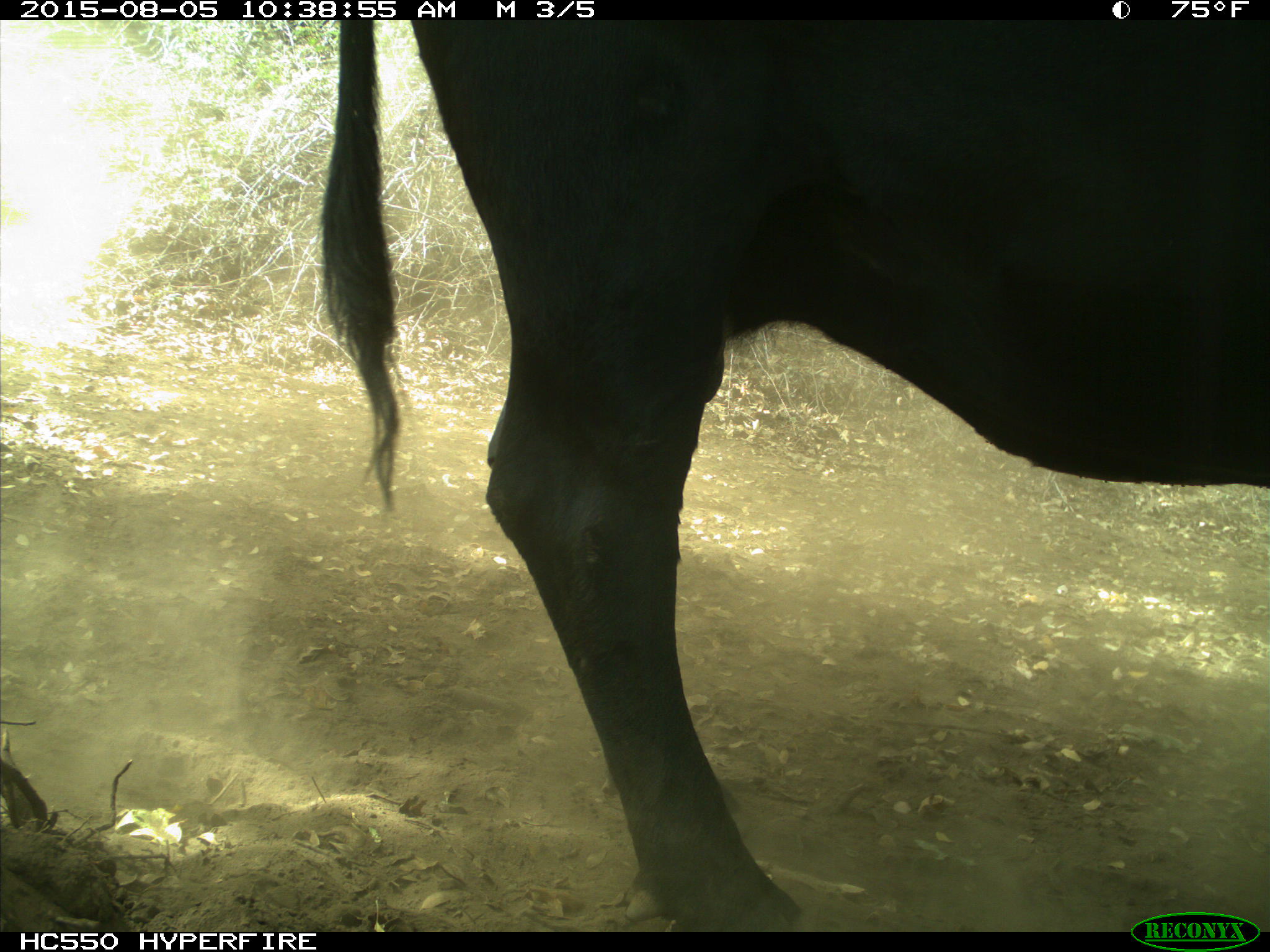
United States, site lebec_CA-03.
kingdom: Animalia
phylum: Chordata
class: Mammalia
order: Artiodactyla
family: Bovidae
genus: Bos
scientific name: Bos taurus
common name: domestic cow